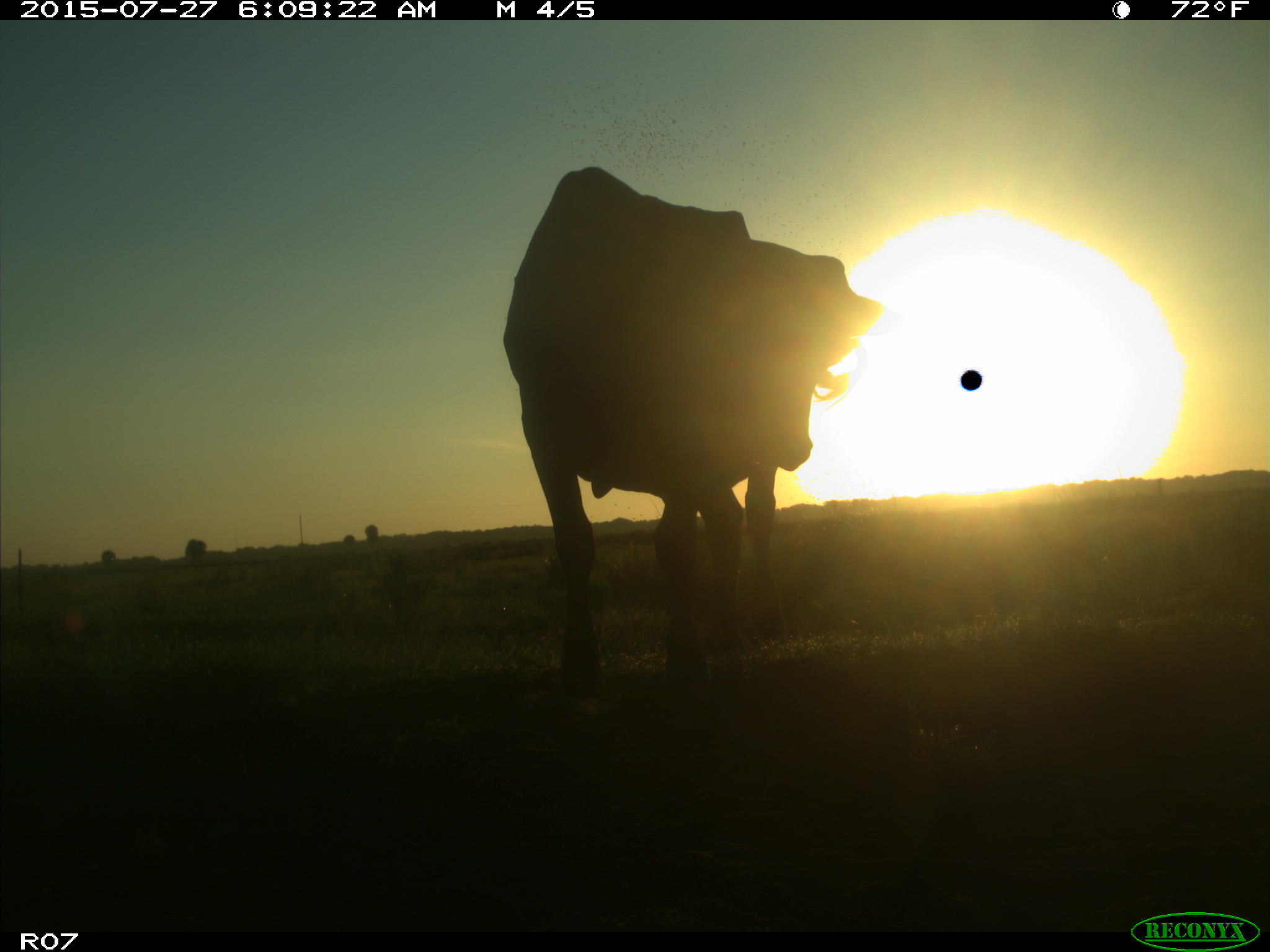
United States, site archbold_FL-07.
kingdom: Animalia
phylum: Chordata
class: Mammalia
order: Artiodactyla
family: Bovidae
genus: Bos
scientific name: Bos taurus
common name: domestic cow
Bos taurus (domestic cow).